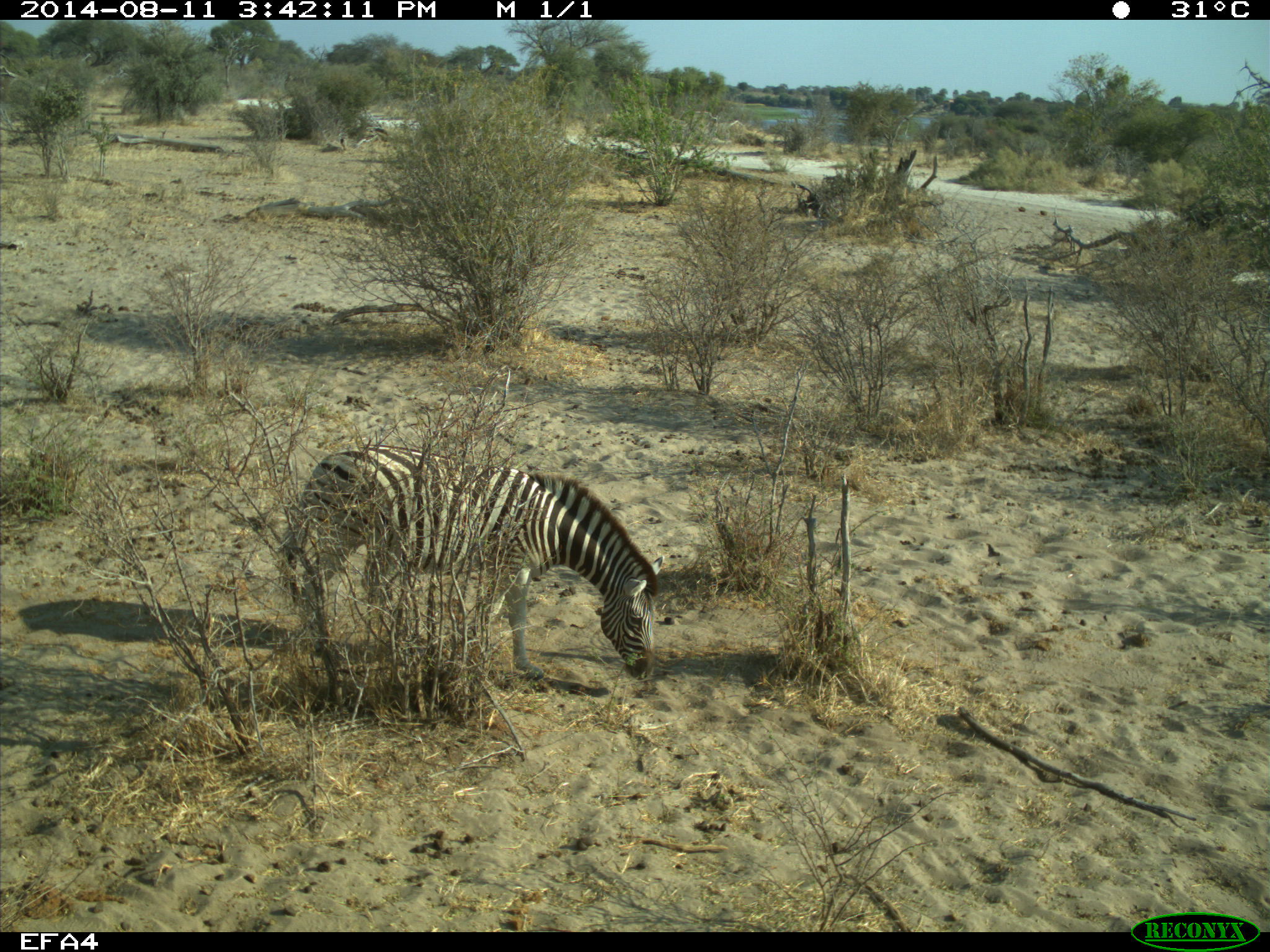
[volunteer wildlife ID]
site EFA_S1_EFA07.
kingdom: Animalia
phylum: Chordata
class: Mammalia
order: Perissodactyla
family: Equidae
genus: Equus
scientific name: Equus quagga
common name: plains zebra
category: zebraplains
Zebraplains (plains zebra) (Equus quagga), count 1. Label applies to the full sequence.